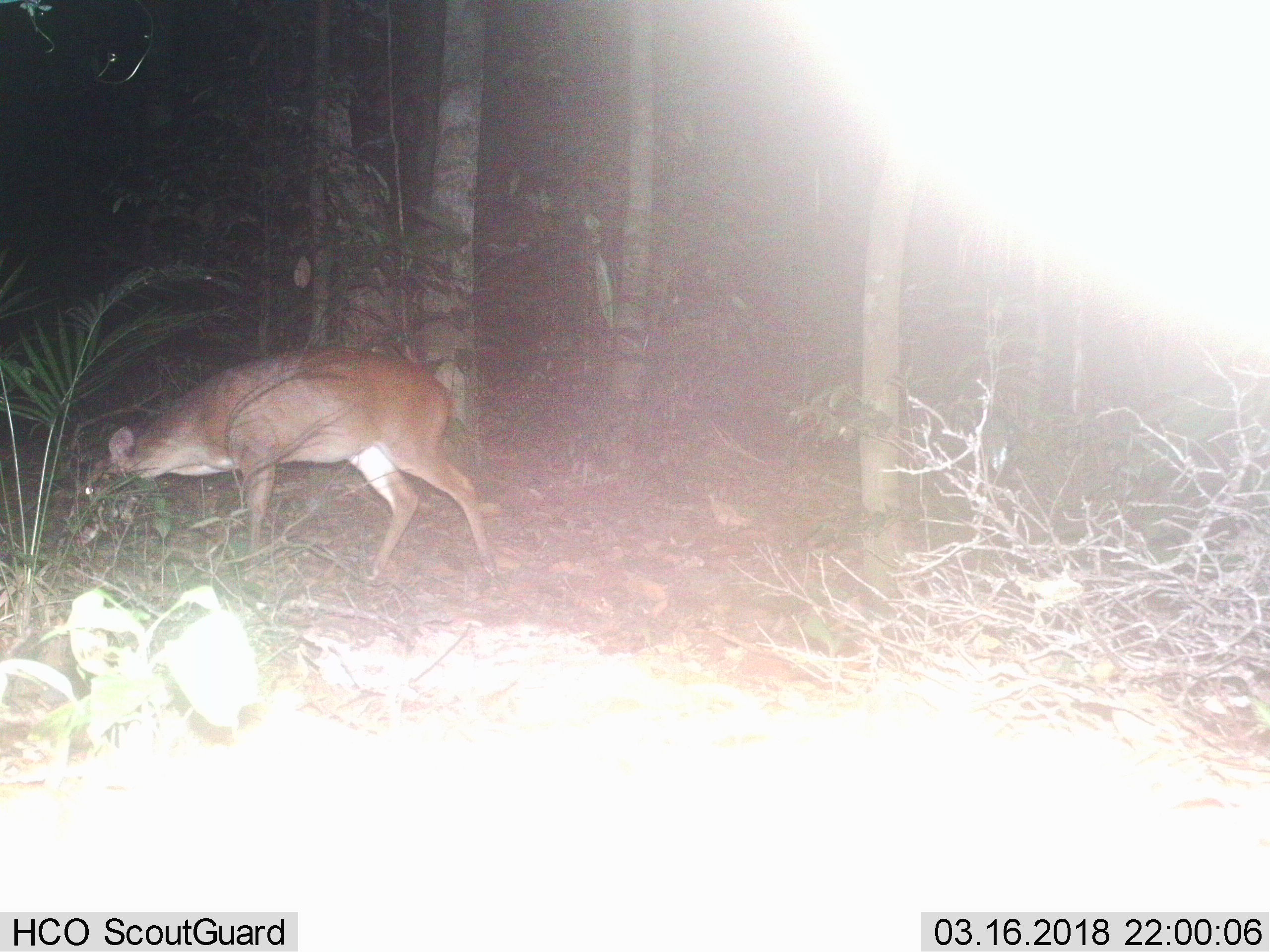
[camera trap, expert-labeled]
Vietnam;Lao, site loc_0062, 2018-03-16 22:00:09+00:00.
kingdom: Animalia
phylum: Chordata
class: Mammalia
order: Artiodactyla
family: Cervidae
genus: Muntiacus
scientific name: Muntiacus vuquangensis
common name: large-antlered muntjac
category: large antlered muntjac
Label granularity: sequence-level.